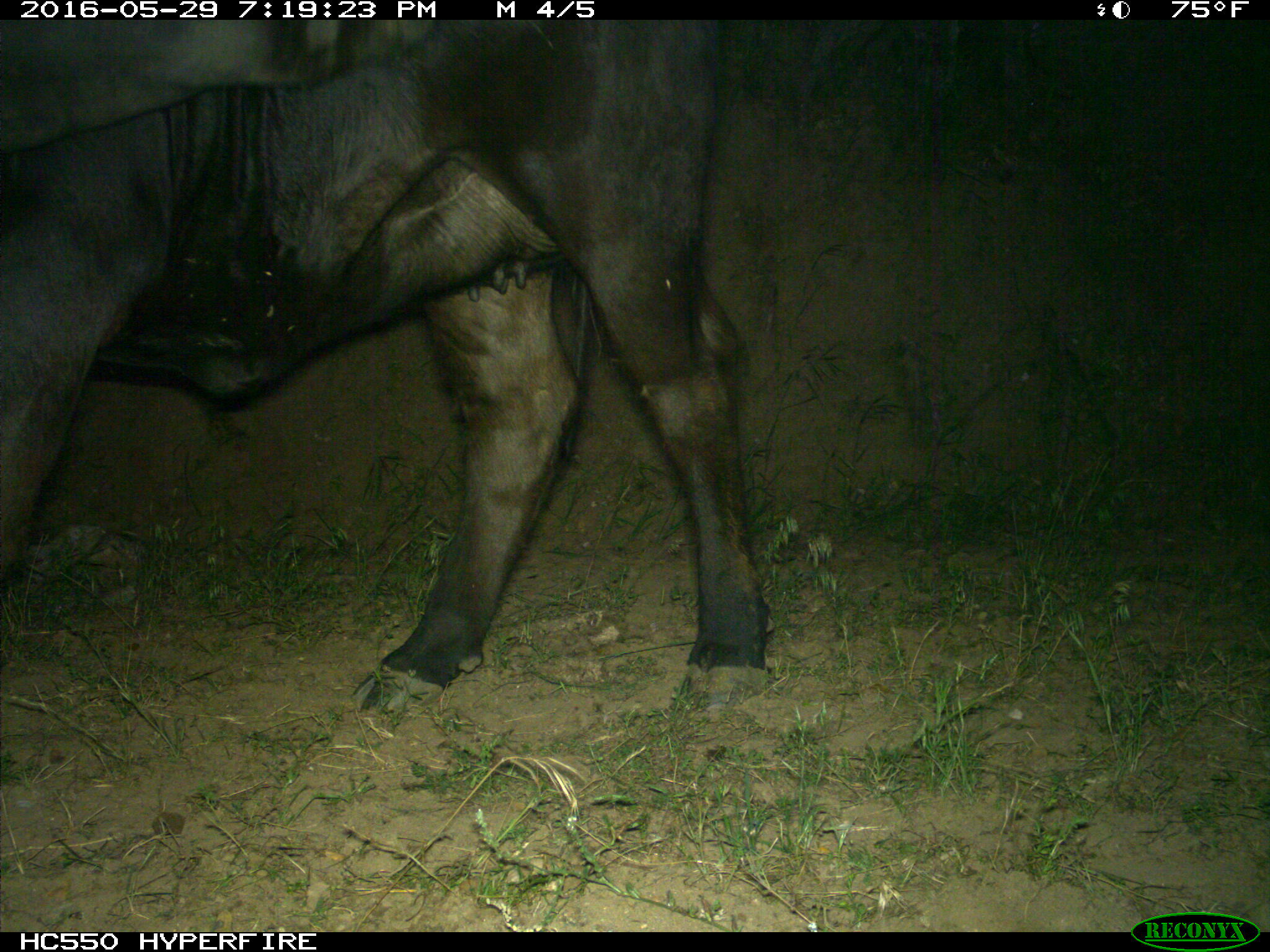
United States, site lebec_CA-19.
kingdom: Animalia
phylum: Chordata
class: Mammalia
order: Artiodactyla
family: Bovidae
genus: Bos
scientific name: Bos taurus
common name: domestic cow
Bos taurus (domestic cow).